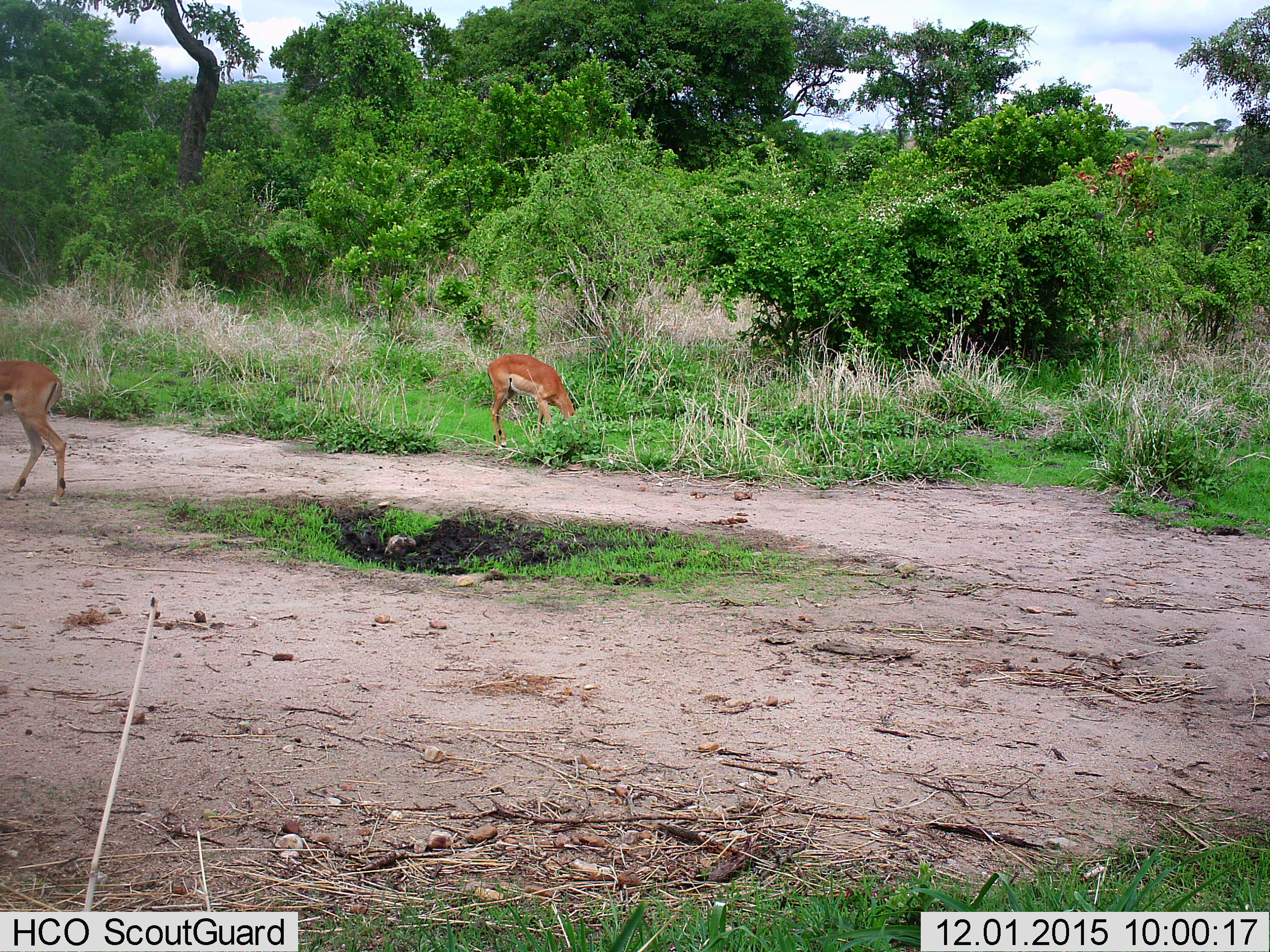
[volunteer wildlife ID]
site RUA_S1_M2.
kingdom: Animalia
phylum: Chordata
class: Mammalia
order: Artiodactyla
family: Bovidae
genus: Aepyceros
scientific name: Aepyceros melampus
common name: impala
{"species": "impala (Aepyceros melampus)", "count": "2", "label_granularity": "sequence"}